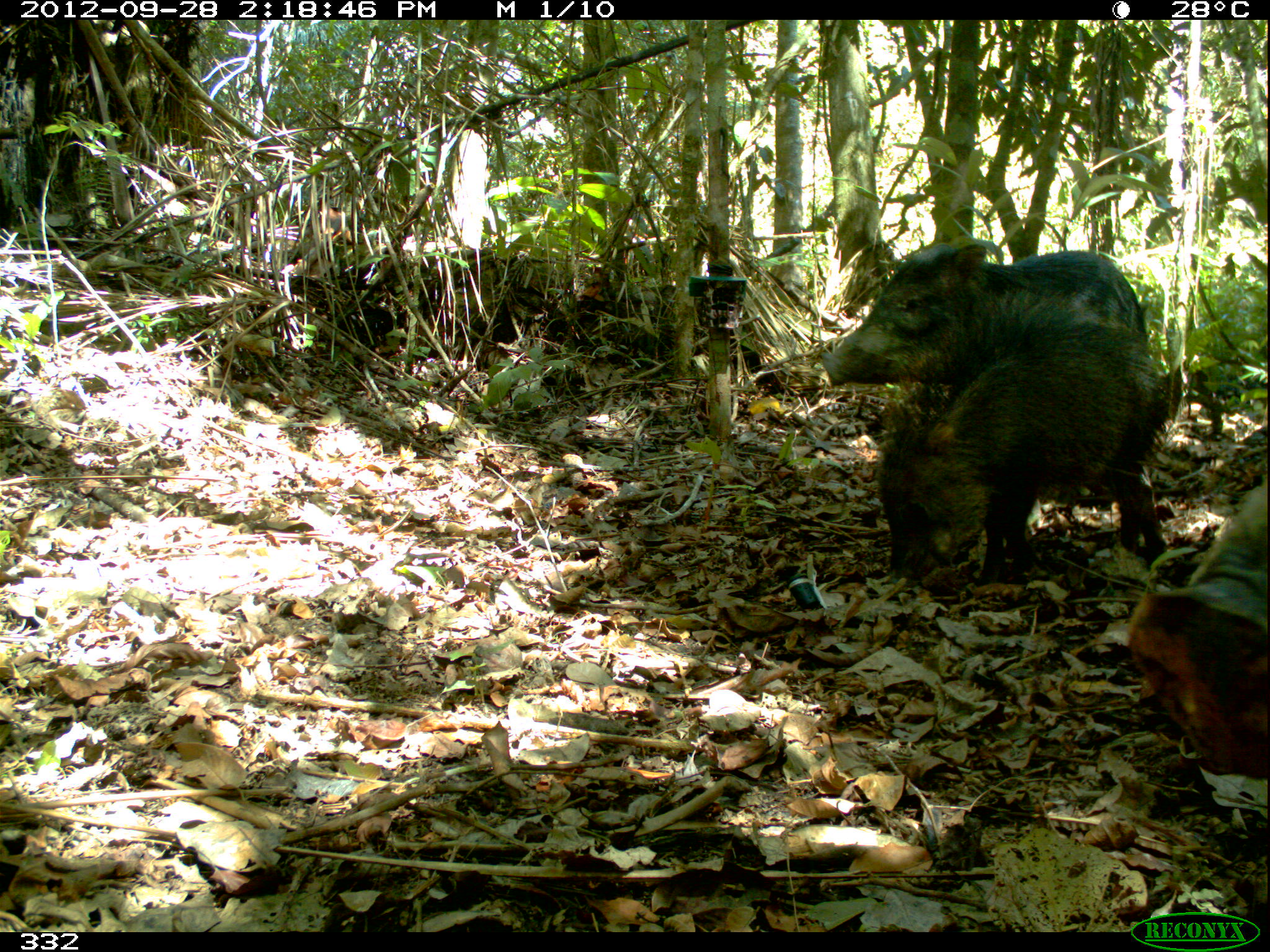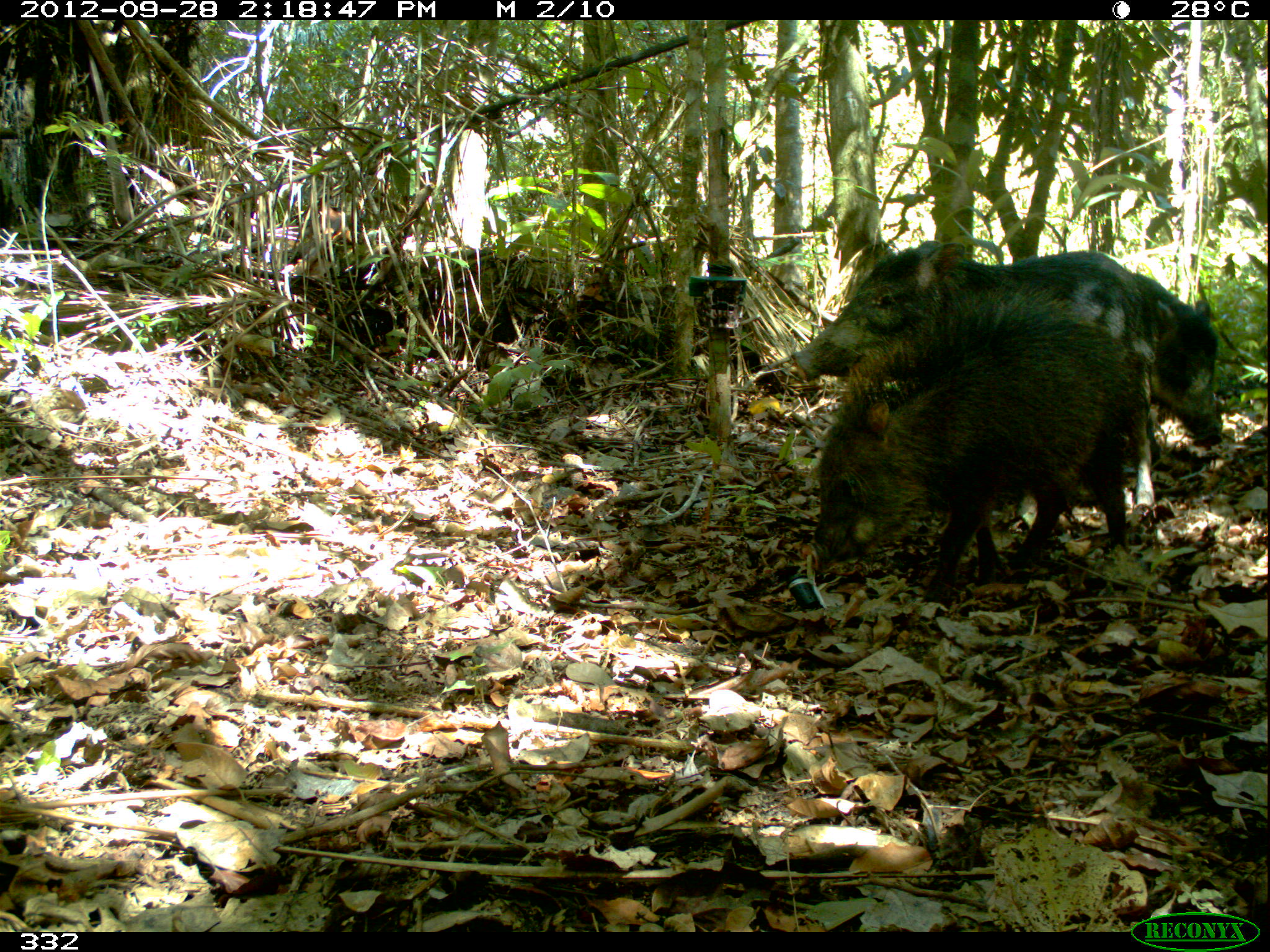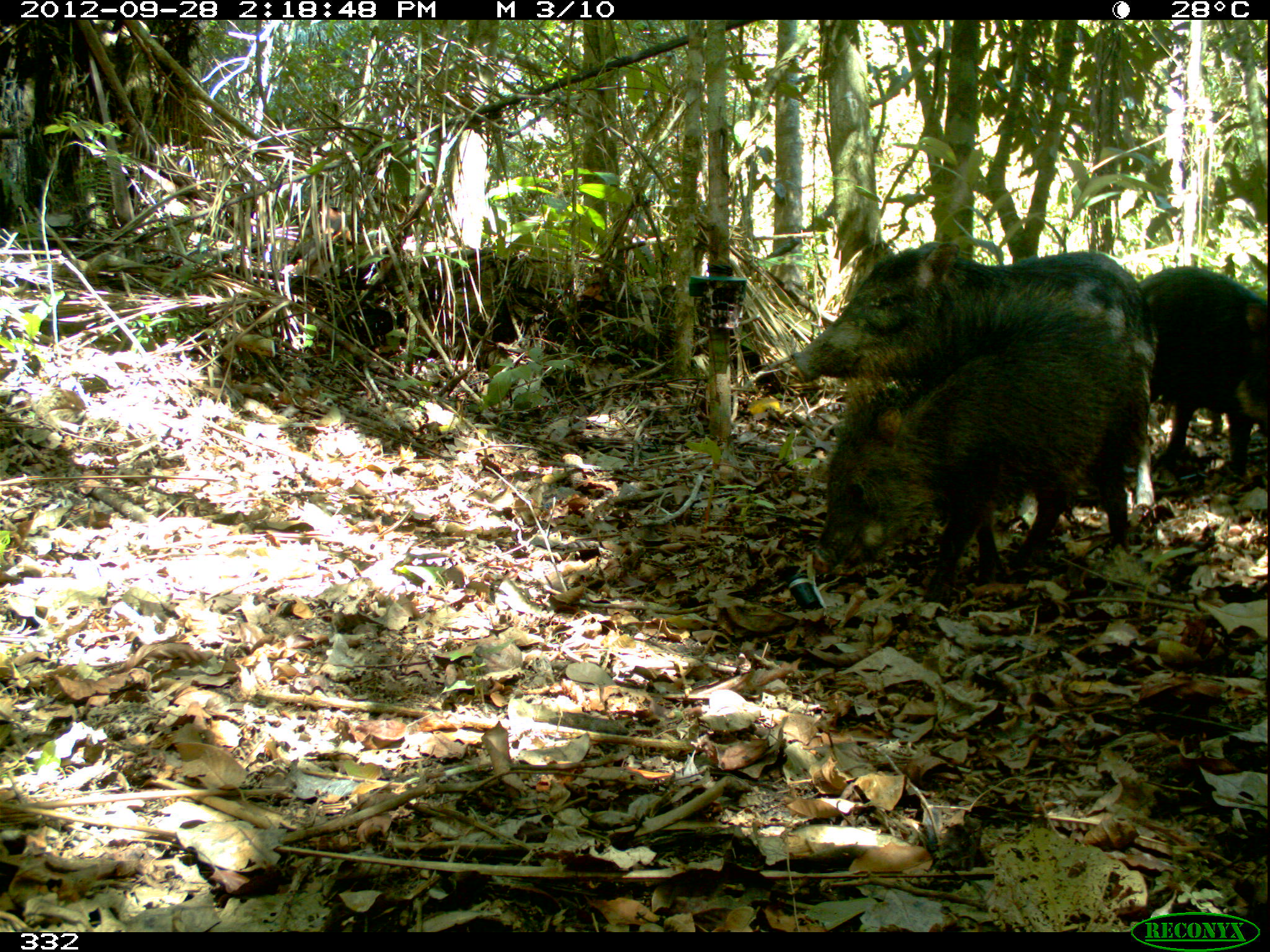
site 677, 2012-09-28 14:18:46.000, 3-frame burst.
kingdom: Animalia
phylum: Chordata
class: Mammalia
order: Artiodactyla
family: Tayassuidae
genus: Tayassu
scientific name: Tayassu pecari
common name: white-lipped peccary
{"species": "Tayassu pecari (white-lipped peccary)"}